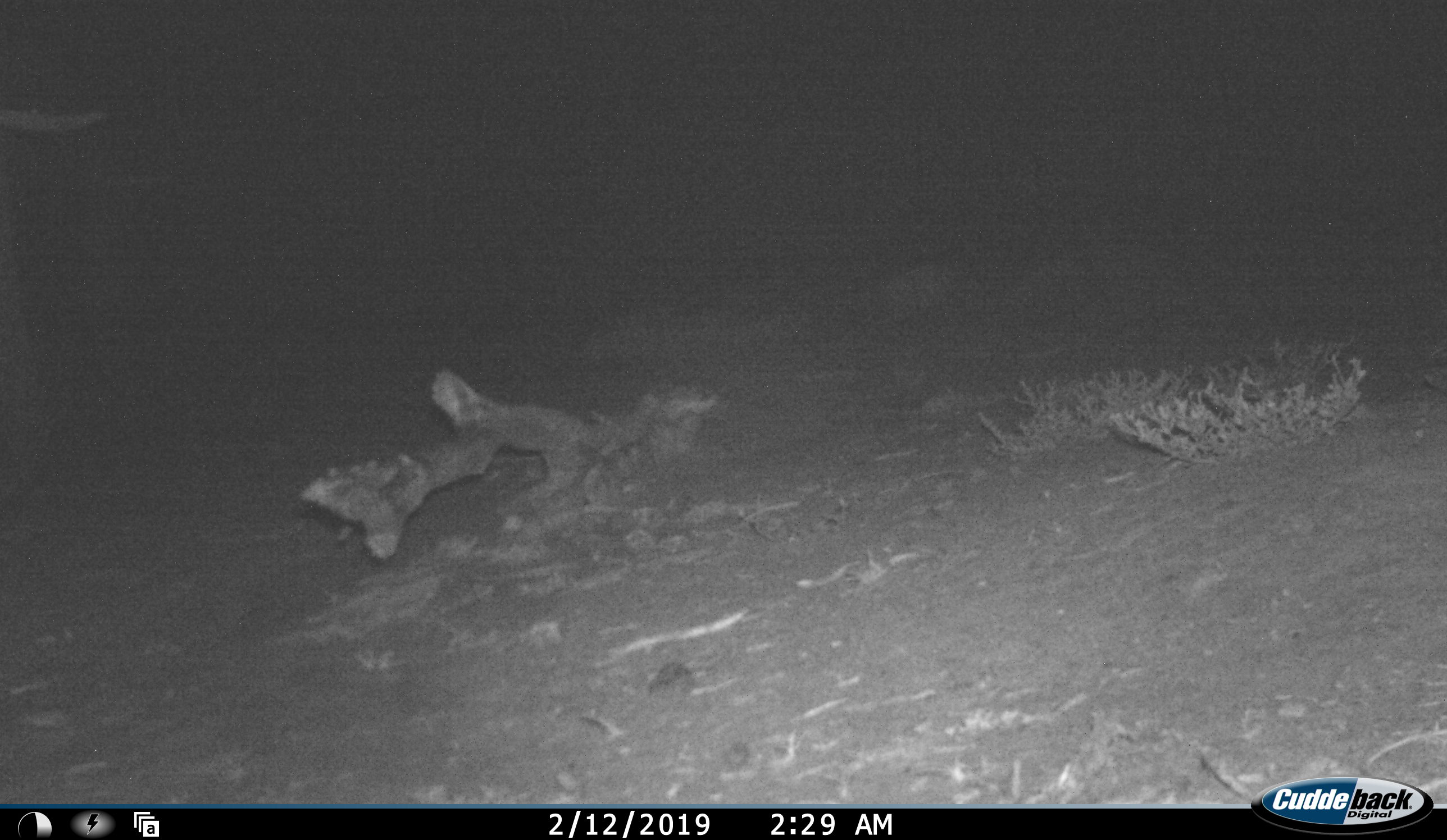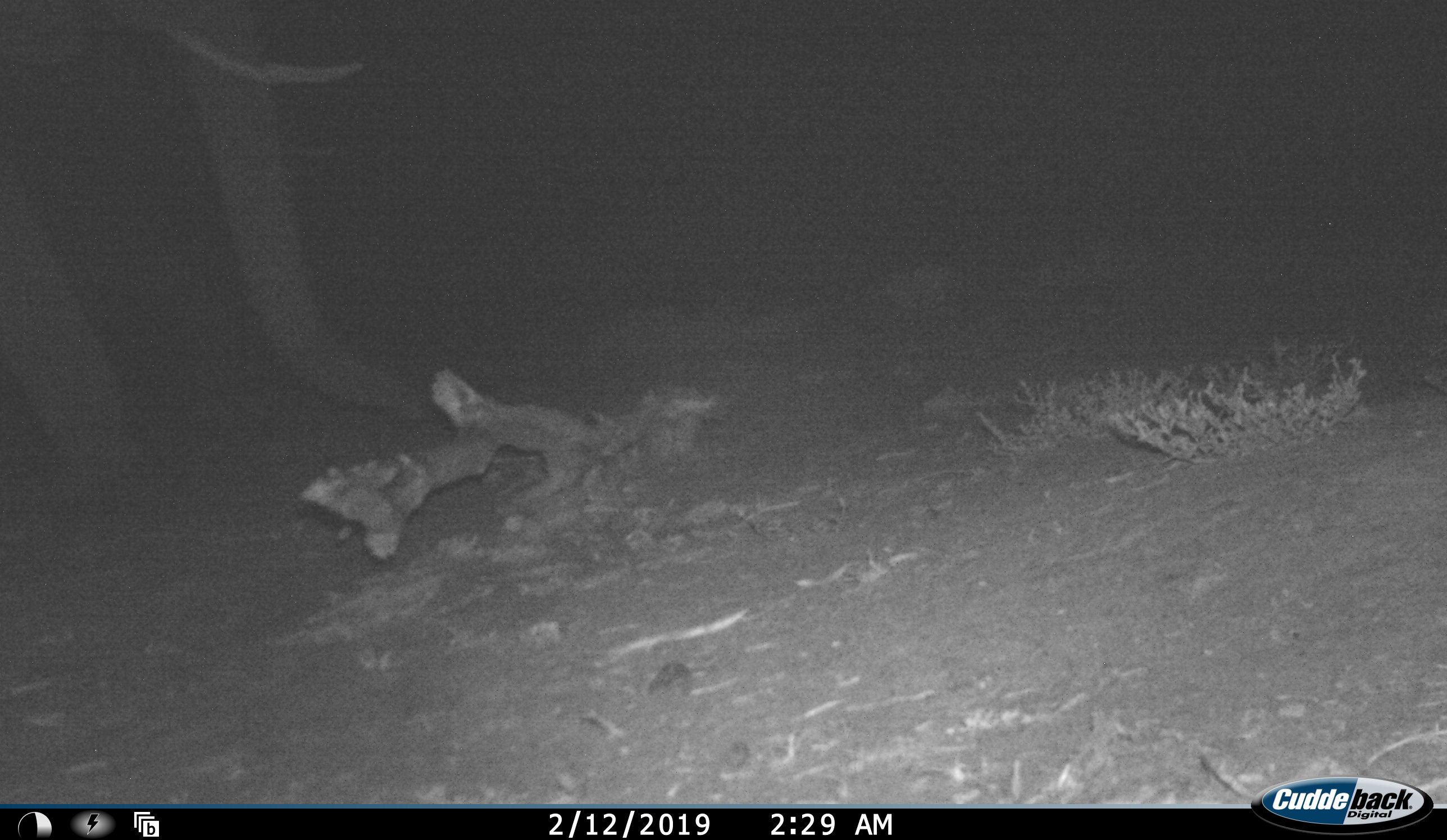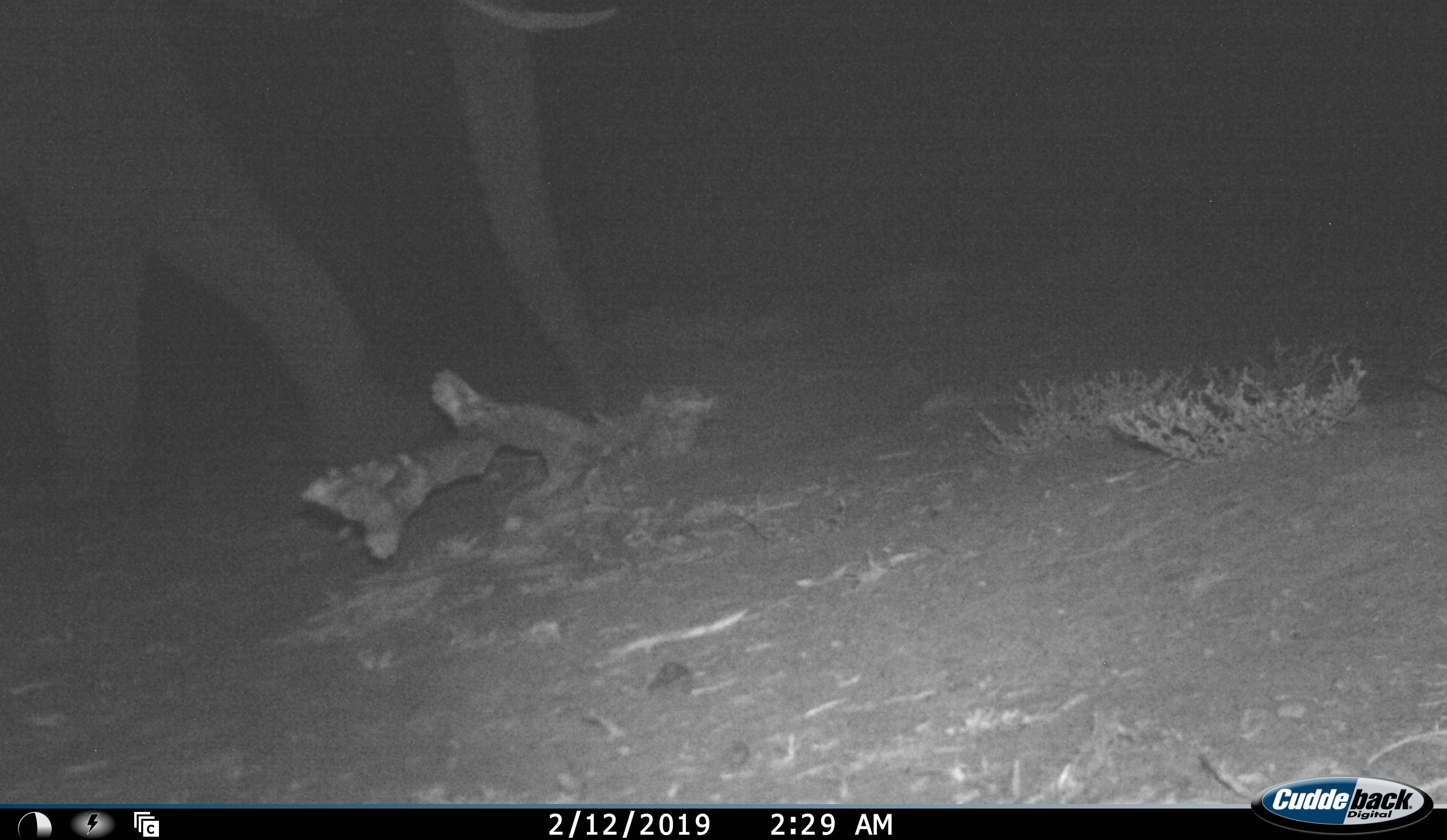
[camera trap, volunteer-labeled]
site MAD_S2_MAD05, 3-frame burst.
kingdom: Animalia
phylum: Chordata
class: Mammalia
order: Proboscidea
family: Elephantidae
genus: Loxodonta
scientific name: Loxodonta africana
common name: african bush elephant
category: elephant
Elephant (african bush elephant) (Loxodonta africana), count 1. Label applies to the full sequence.